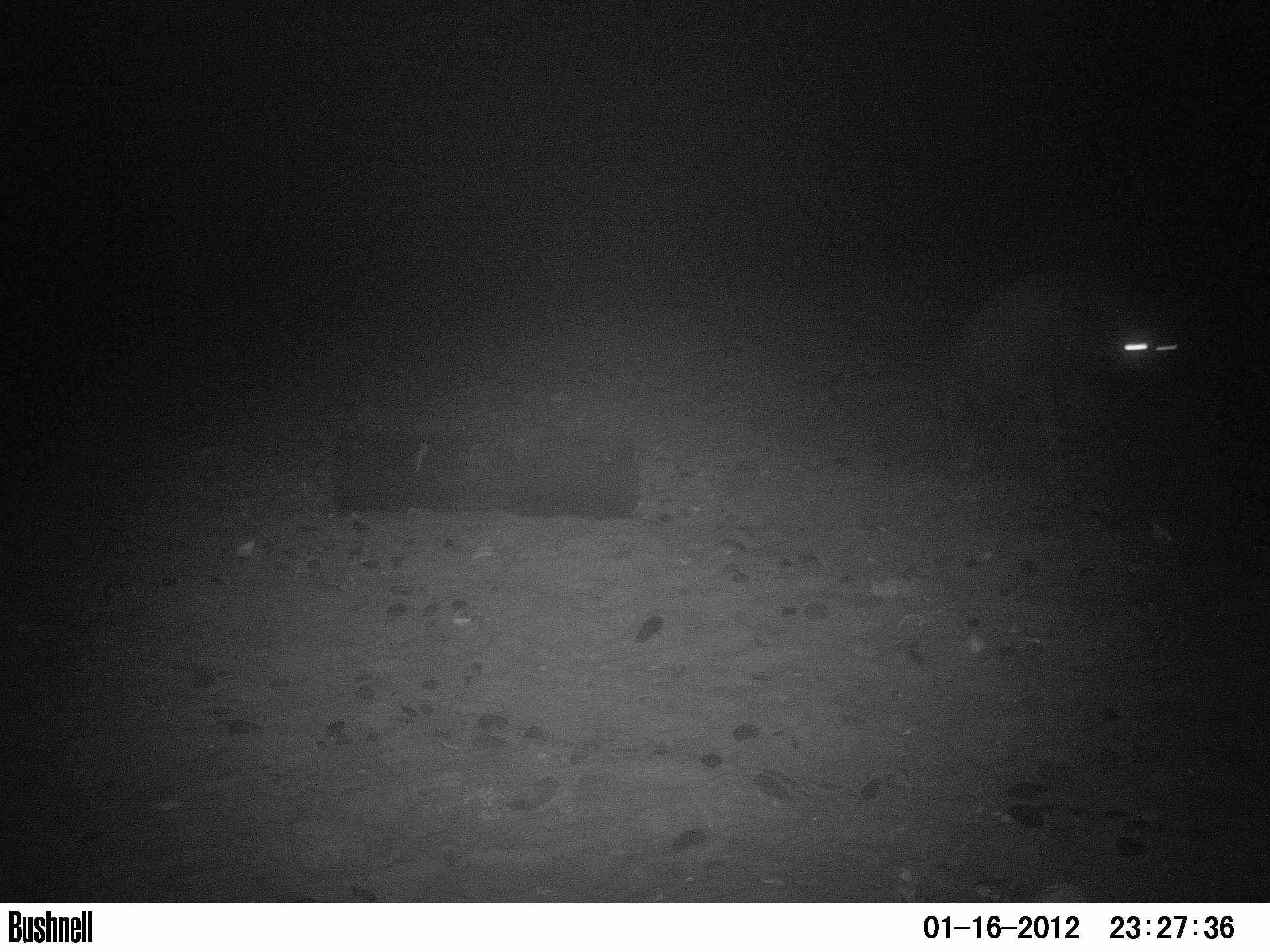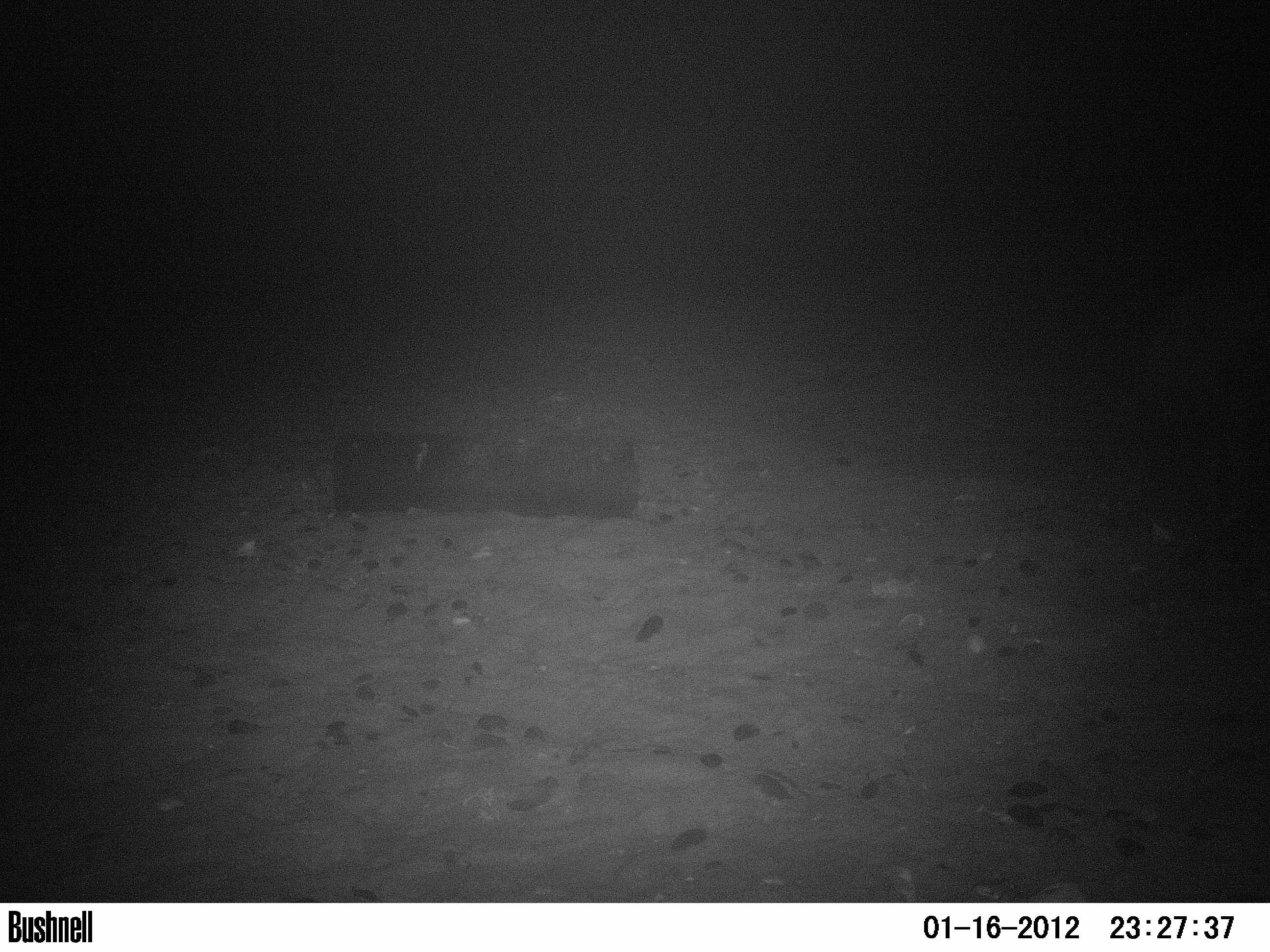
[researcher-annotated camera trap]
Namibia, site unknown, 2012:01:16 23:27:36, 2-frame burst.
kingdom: Animalia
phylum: Chordata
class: Mammalia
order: Carnivora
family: Hyaenidae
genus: Parahyaena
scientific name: Parahyaena brunnea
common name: brown hyena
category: hyaena brunnea